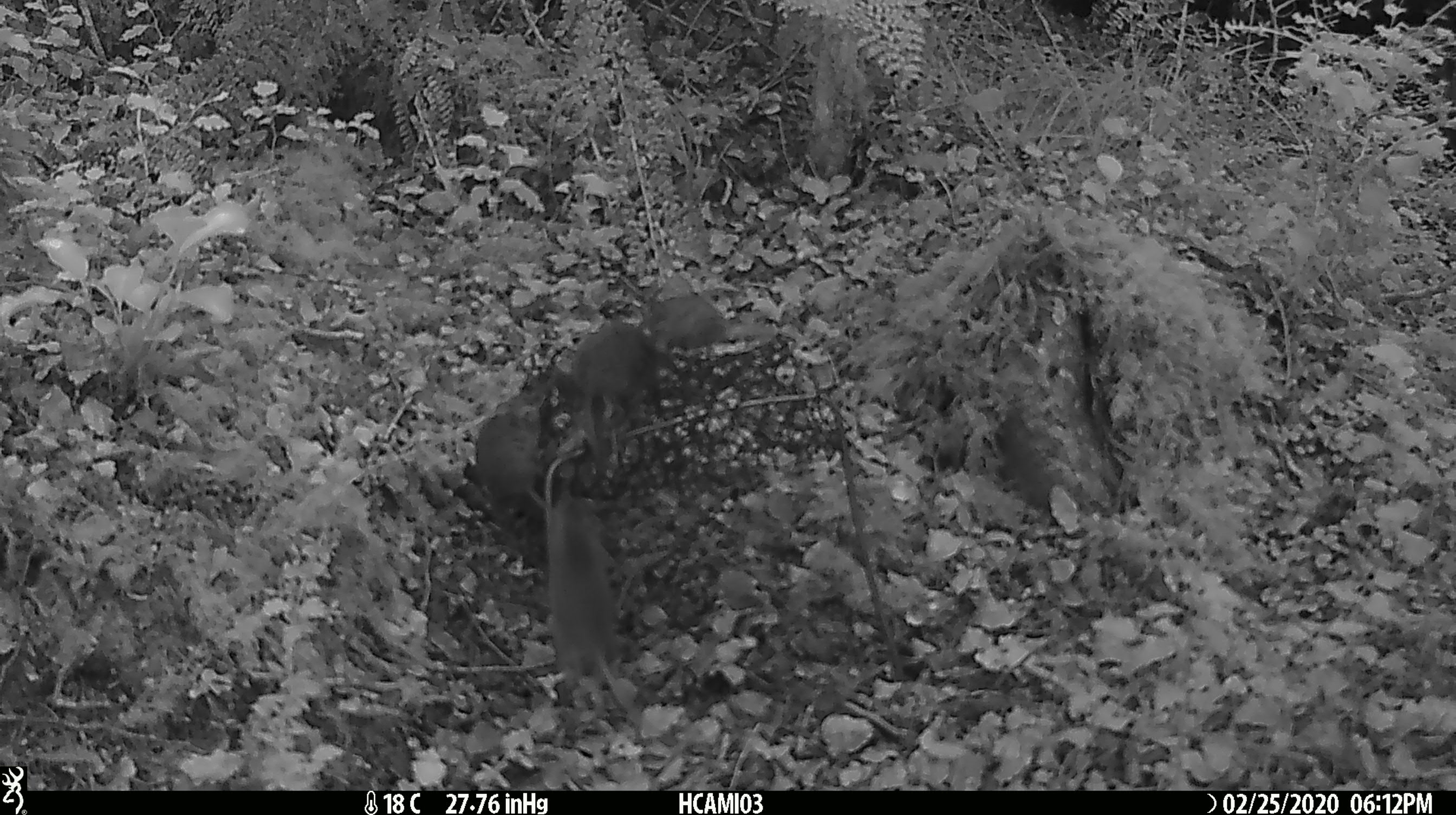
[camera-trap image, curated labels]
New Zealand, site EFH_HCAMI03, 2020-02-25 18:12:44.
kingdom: Animalia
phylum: Chordata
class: Mammalia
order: Rodentia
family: Muridae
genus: Mus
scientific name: Mus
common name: mouse